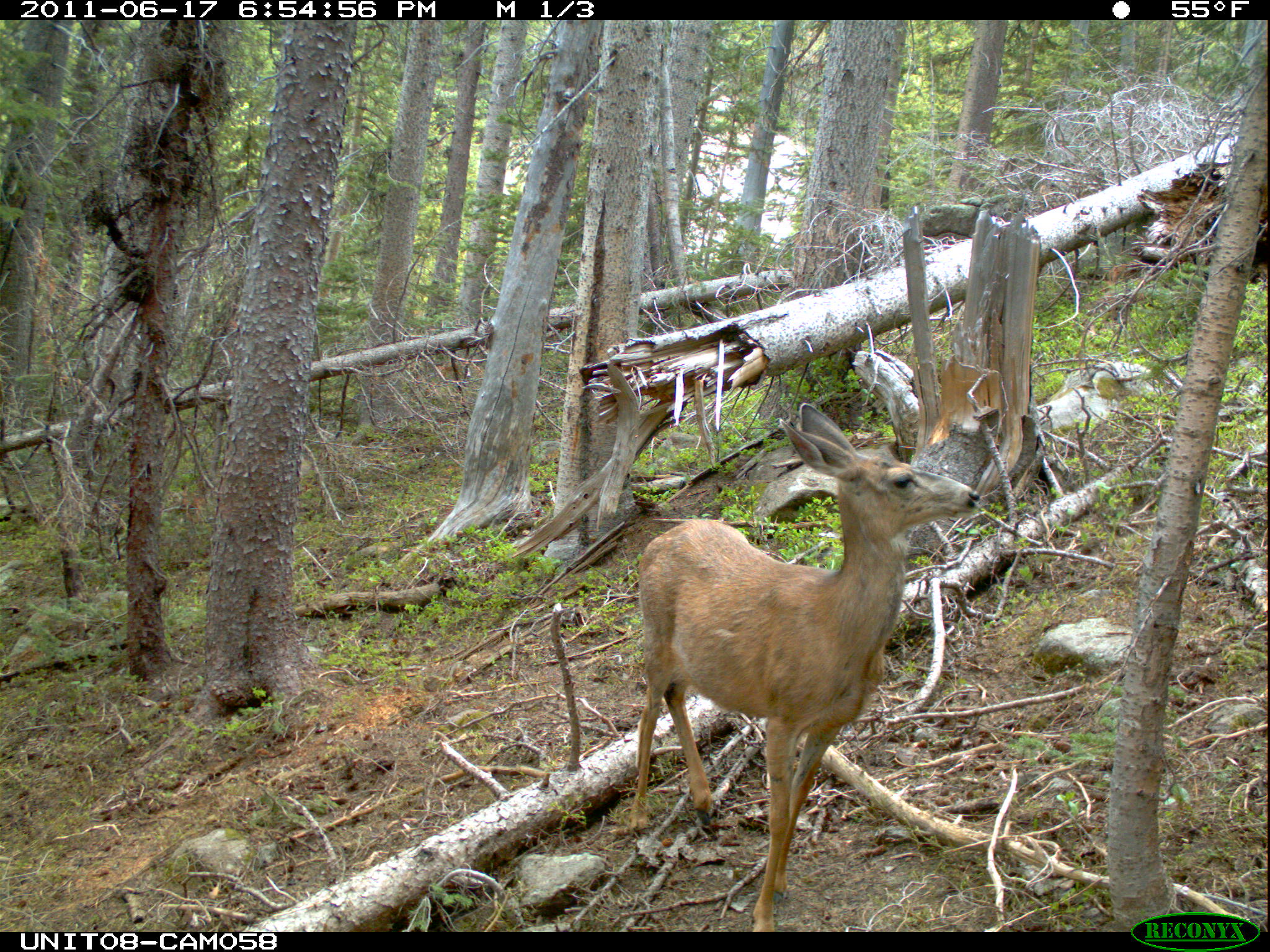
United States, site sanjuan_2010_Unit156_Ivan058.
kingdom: Animalia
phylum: Chordata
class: Mammalia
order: Artiodactyla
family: Cervidae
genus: Odocoileus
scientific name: Odocoileus hemionus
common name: mule deer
Odocoileus hemionus (mule deer).